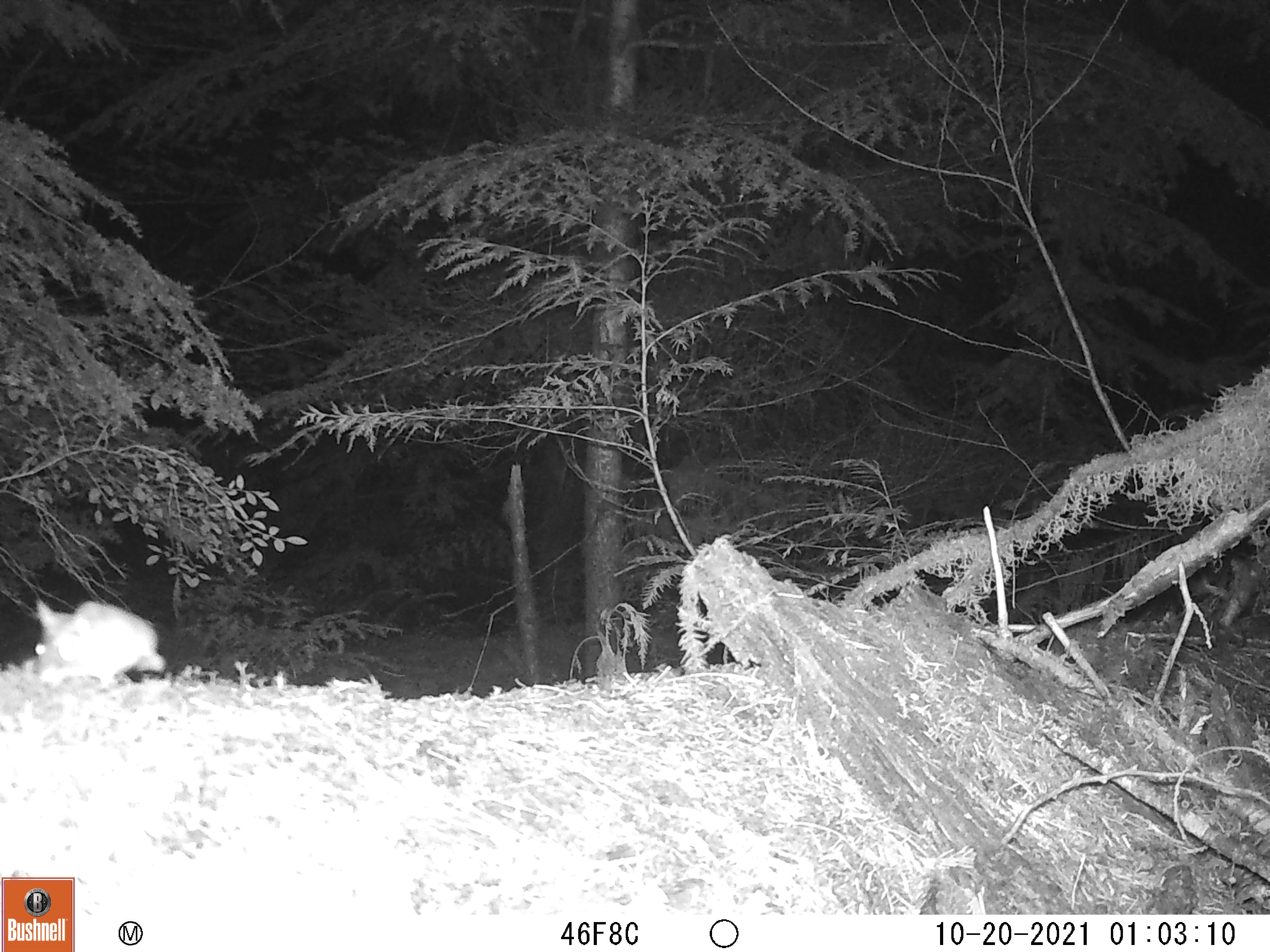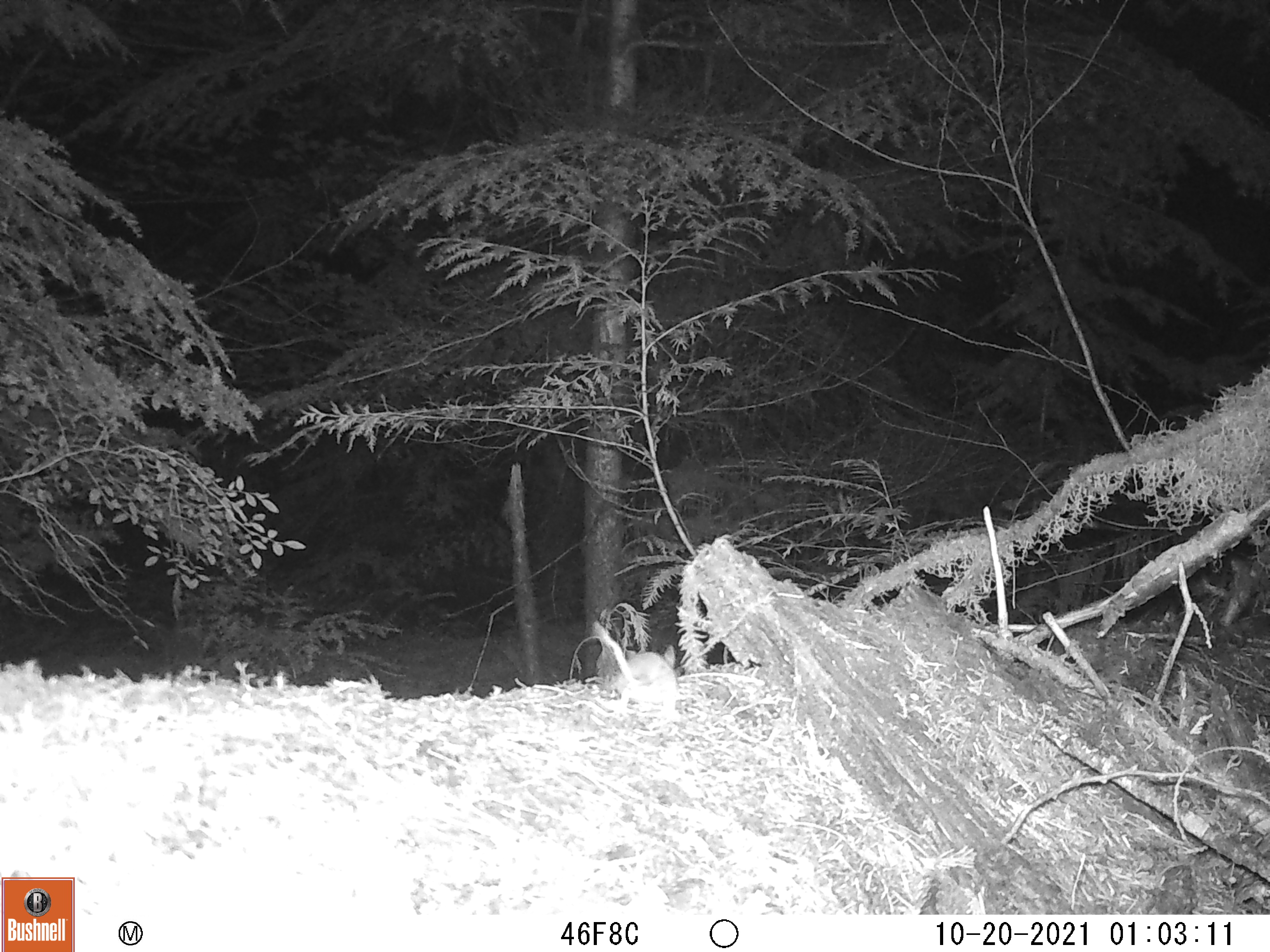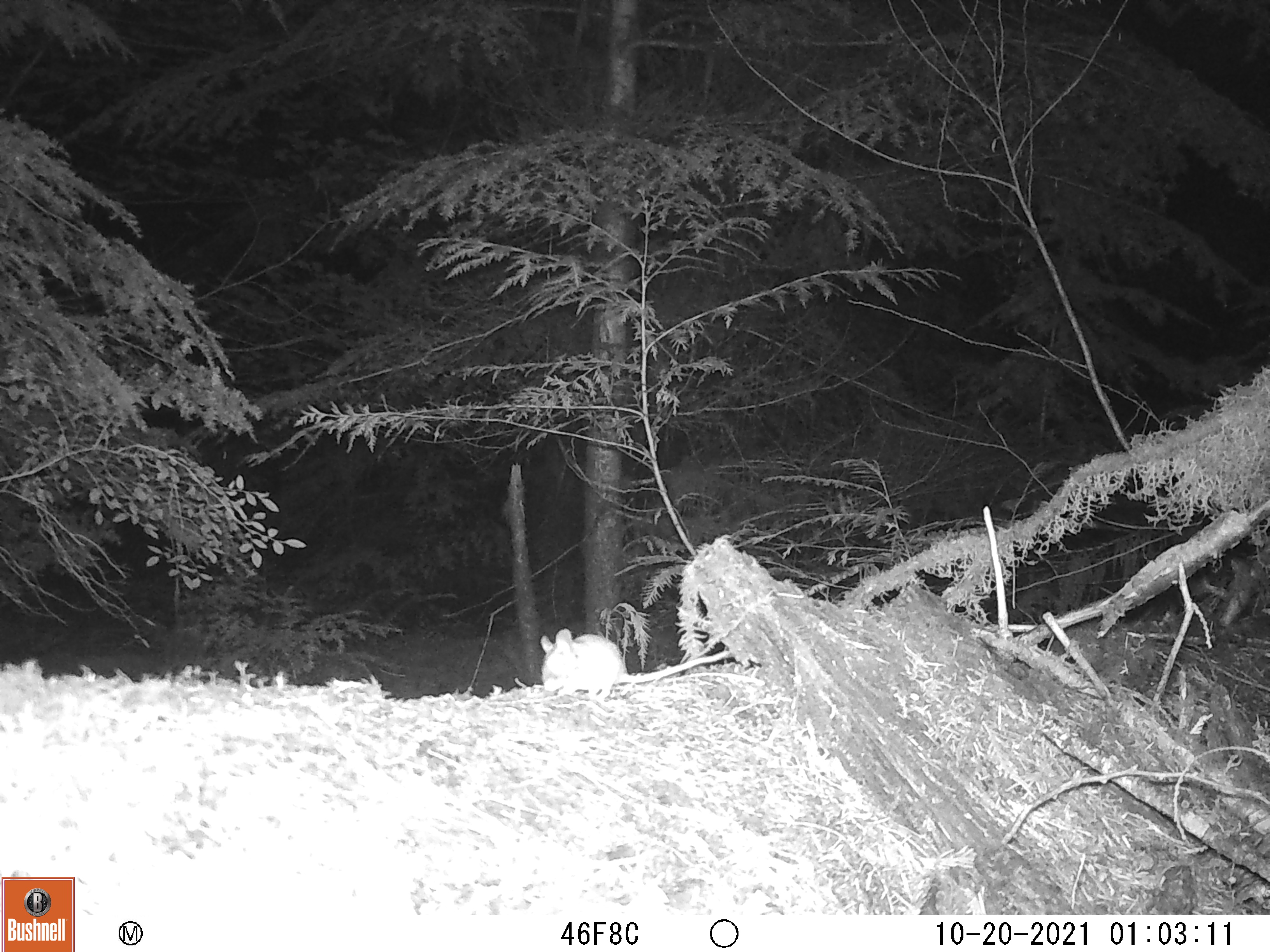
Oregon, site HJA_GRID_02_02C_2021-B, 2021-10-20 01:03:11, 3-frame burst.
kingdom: Animalia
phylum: Chordata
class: Mammalia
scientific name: Mammalia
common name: small mammal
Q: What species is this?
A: Small mammal (Mammalia).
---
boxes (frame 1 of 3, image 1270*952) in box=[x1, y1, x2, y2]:
small mammal: box=[23, 597, 167, 695]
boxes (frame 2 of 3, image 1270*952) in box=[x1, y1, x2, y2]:
small mammal: box=[587, 606, 701, 728]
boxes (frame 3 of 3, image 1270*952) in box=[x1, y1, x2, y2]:
small mammal: box=[519, 613, 756, 709]